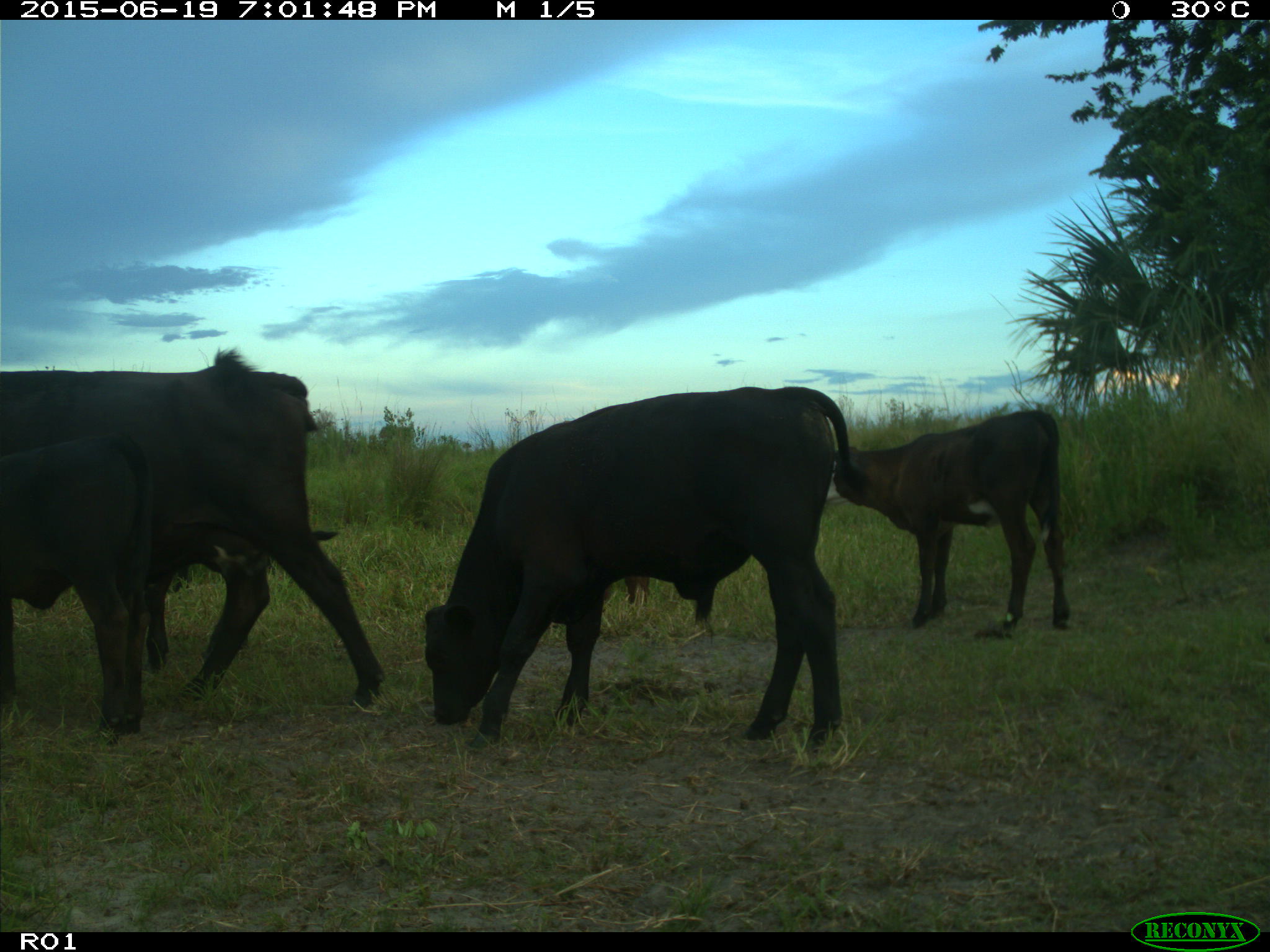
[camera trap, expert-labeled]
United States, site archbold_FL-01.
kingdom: Animalia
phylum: Chordata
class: Mammalia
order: Artiodactyla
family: Bovidae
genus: Bos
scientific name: Bos taurus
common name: domestic cow